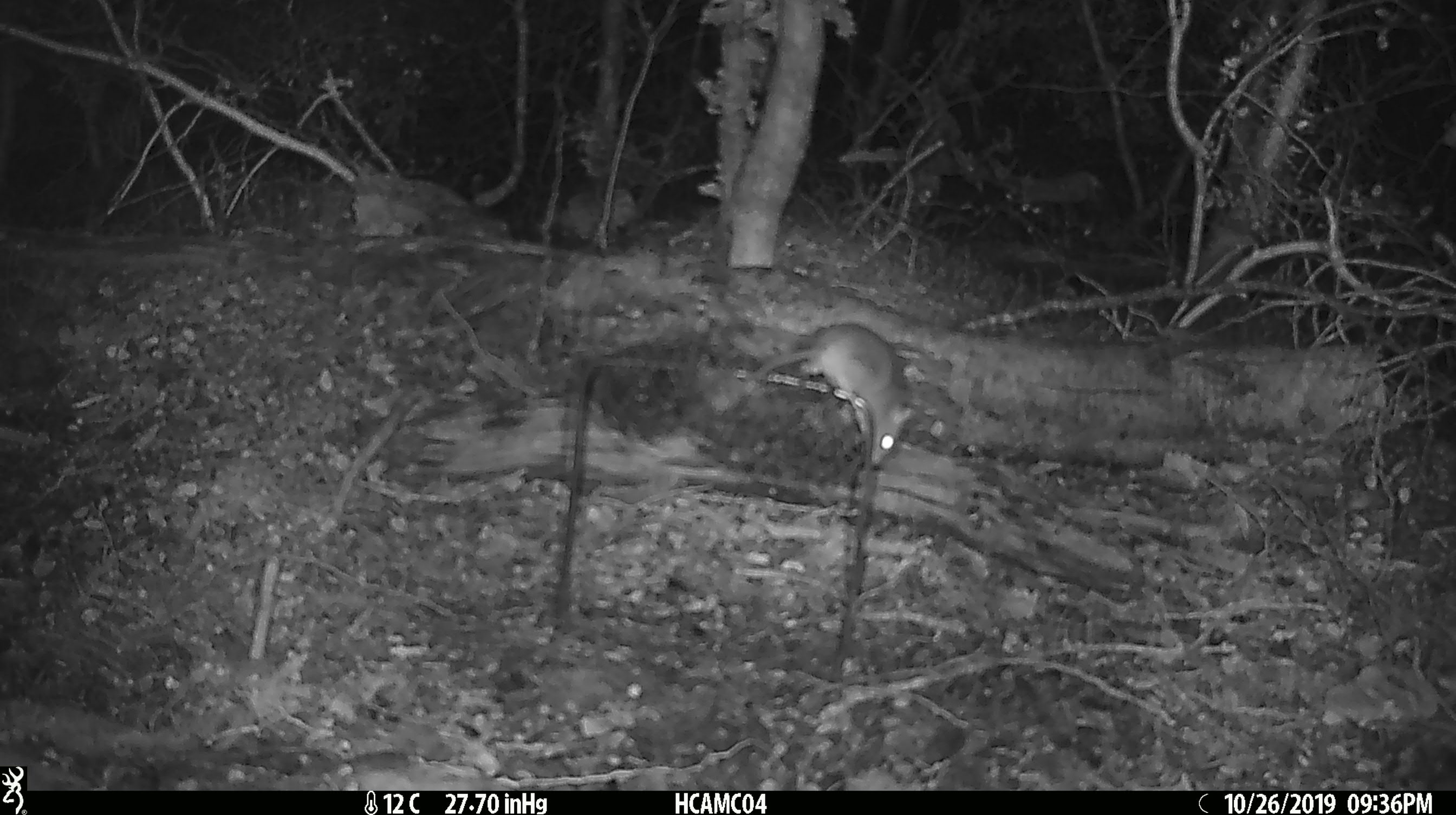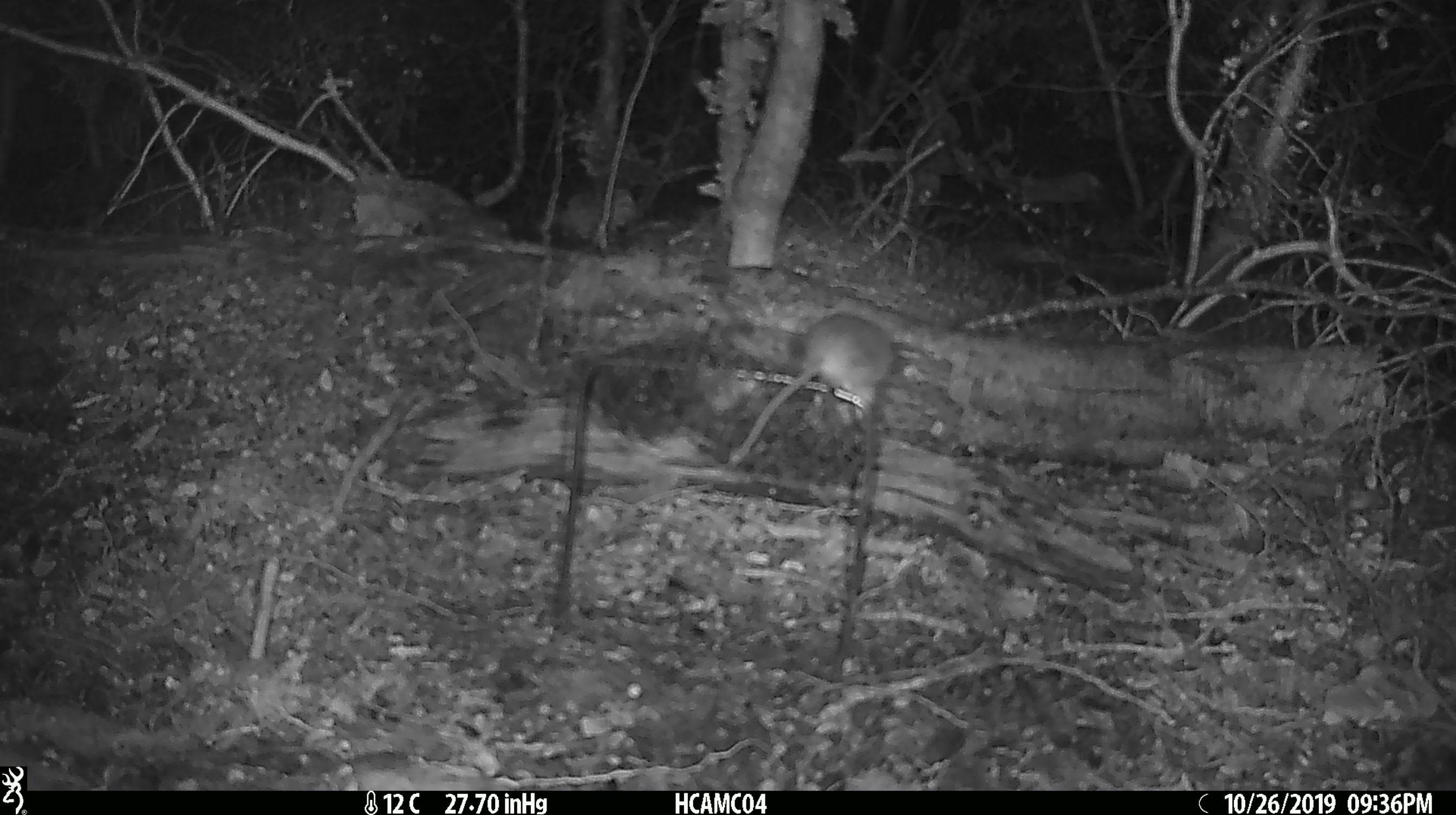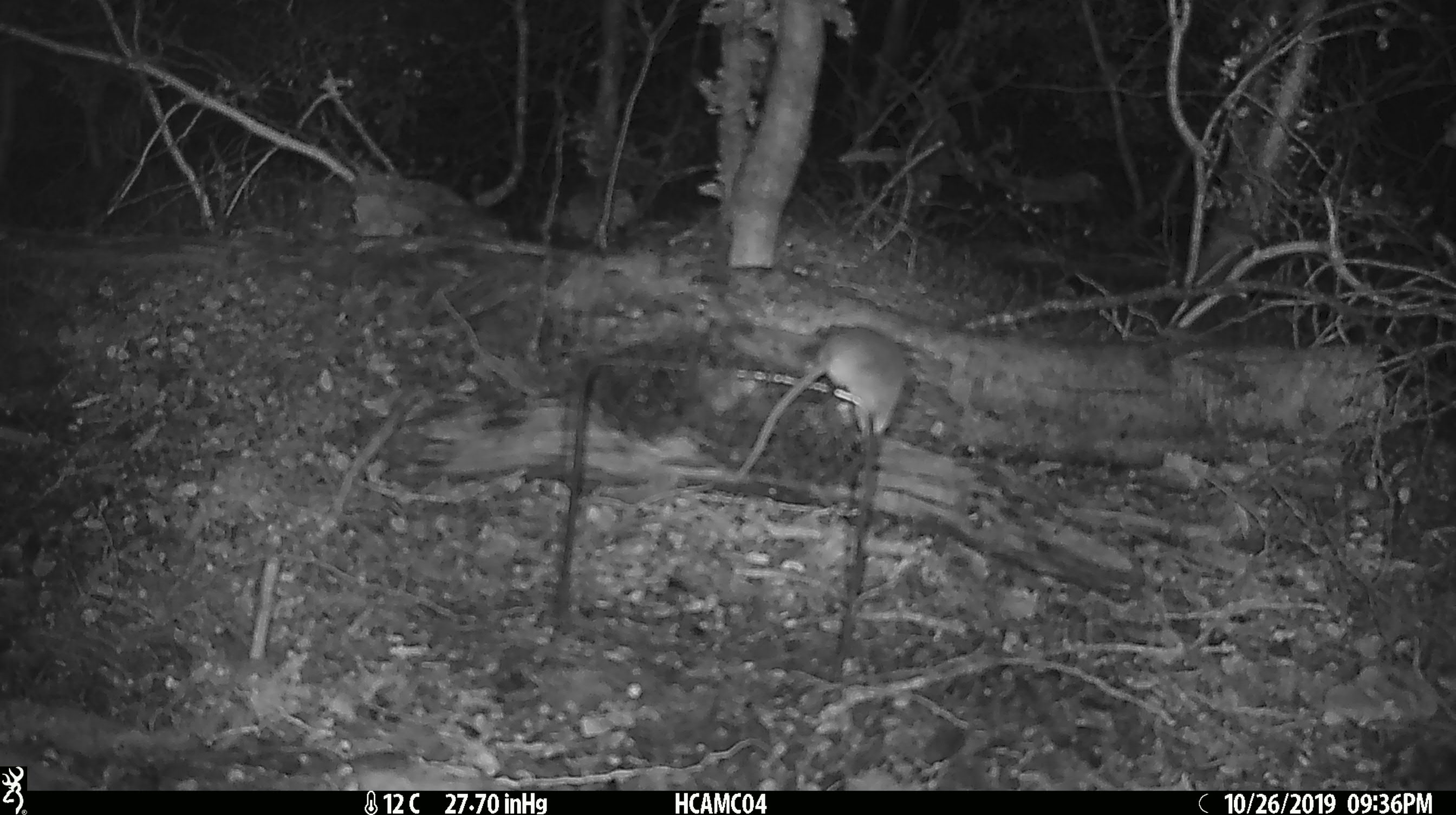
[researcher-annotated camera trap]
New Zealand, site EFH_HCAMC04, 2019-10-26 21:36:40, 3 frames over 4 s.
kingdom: Animalia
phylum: Chordata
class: Mammalia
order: Rodentia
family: Muridae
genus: Mus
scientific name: Mus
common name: mouse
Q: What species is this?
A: Mouse (Mus).